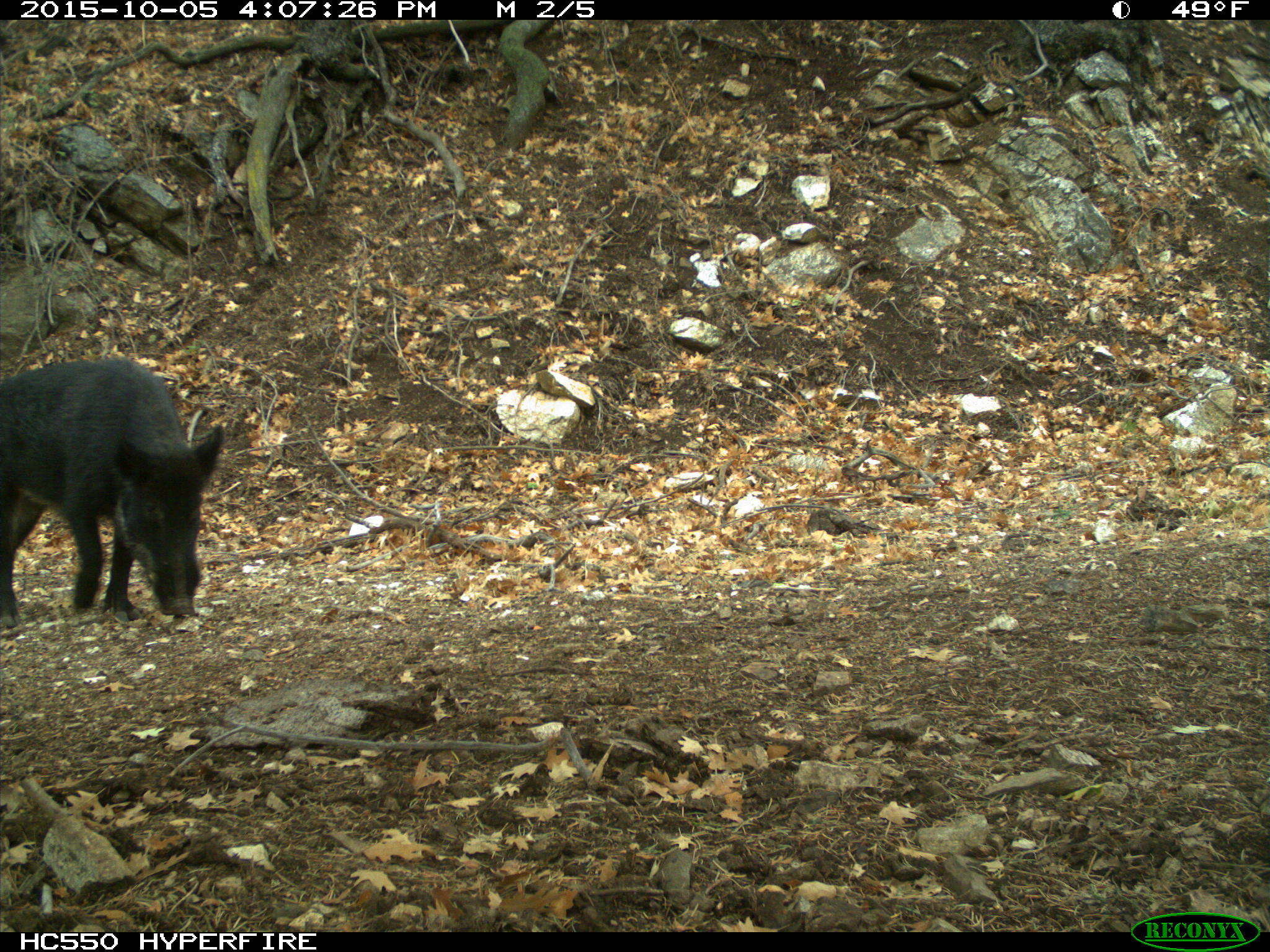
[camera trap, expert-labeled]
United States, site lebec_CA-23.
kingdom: Animalia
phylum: Chordata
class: Mammalia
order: Artiodactyla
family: Suidae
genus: Sus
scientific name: Sus scrofa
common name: wild boar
Sus scrofa (wild boar).